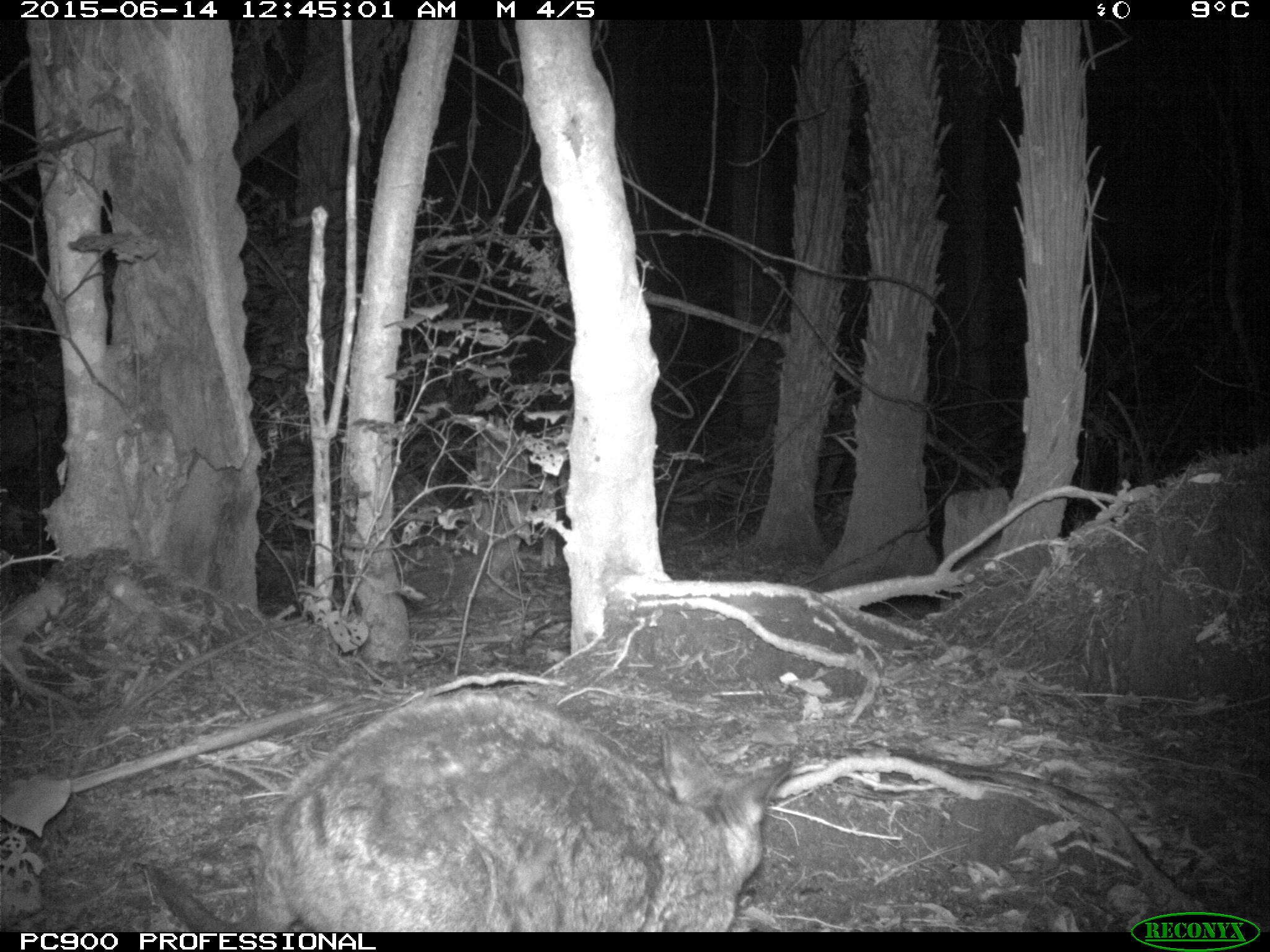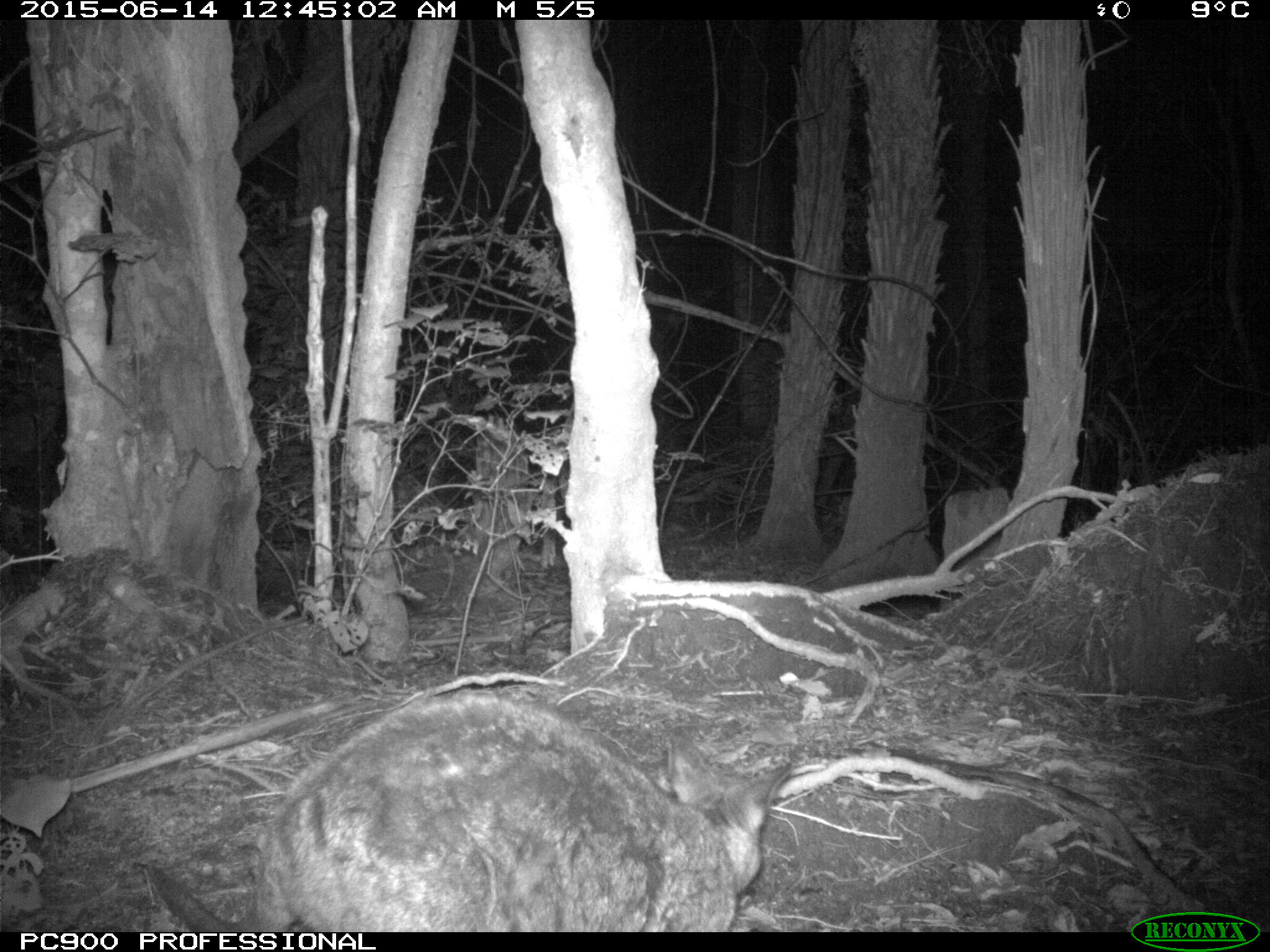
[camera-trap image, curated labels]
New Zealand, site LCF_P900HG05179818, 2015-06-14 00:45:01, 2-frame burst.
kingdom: Animalia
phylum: Chordata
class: Mammalia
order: Diprotodontia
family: Macropodidae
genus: Notamacropus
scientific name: Notamacropus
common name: wallaby